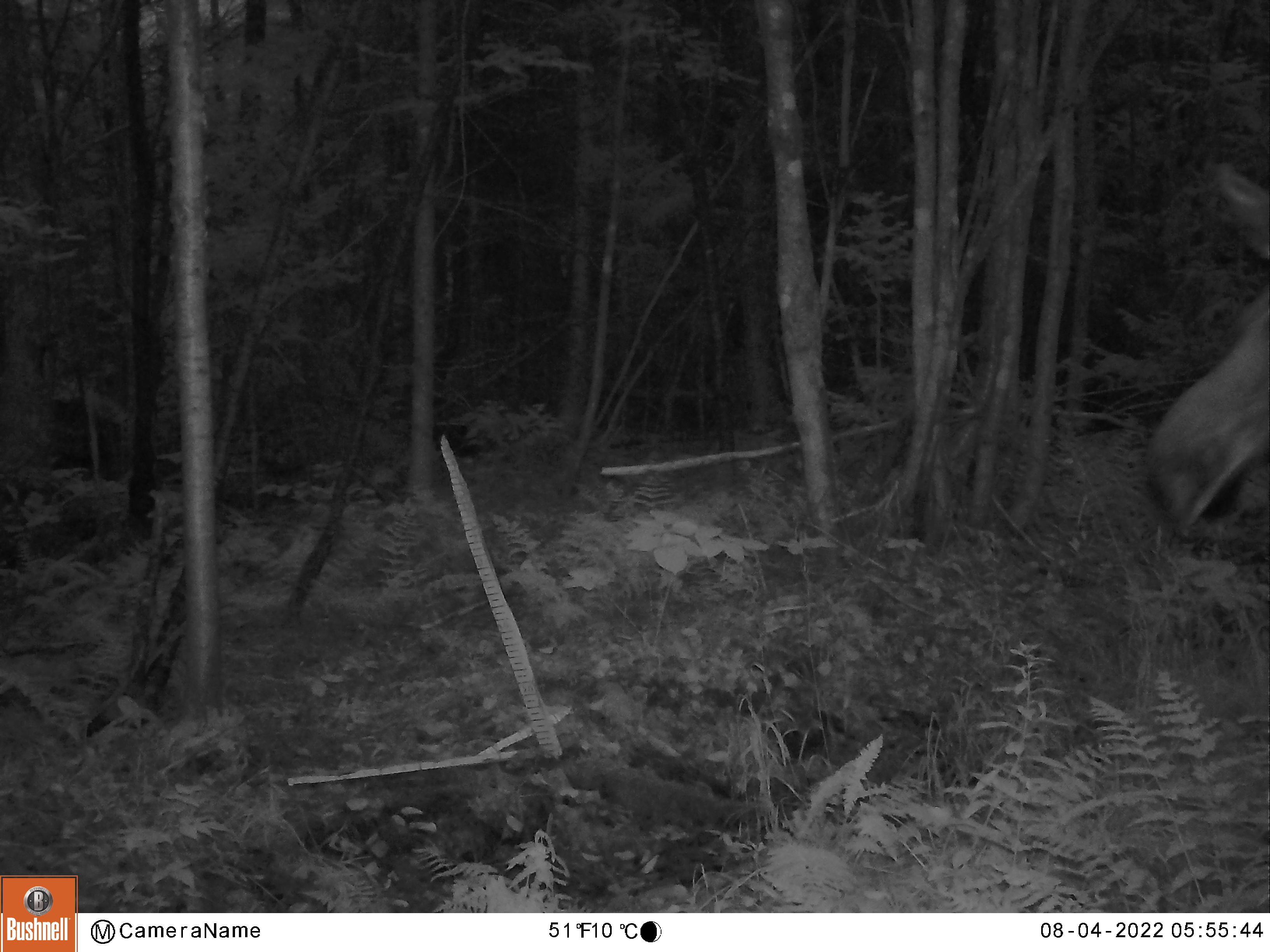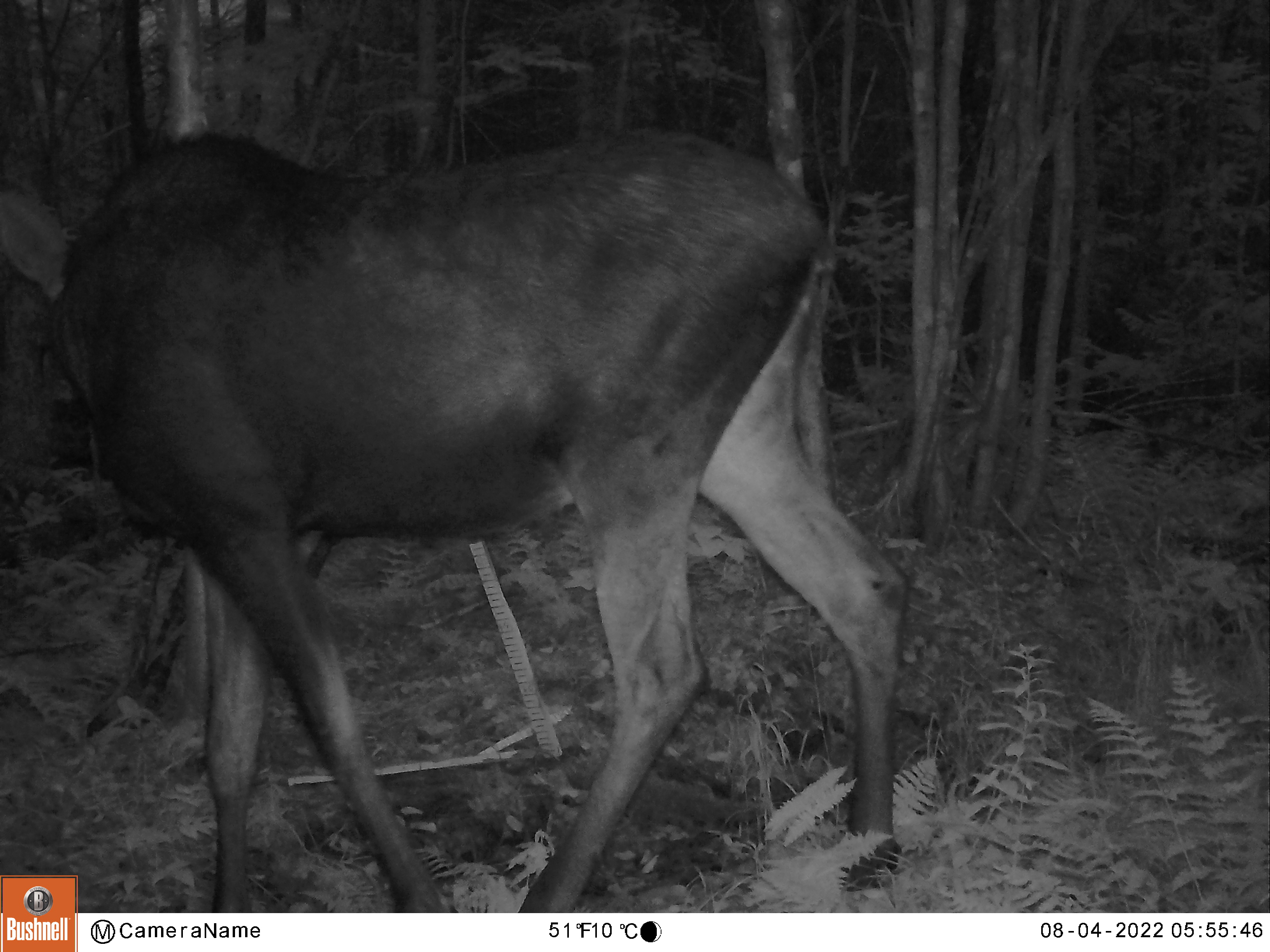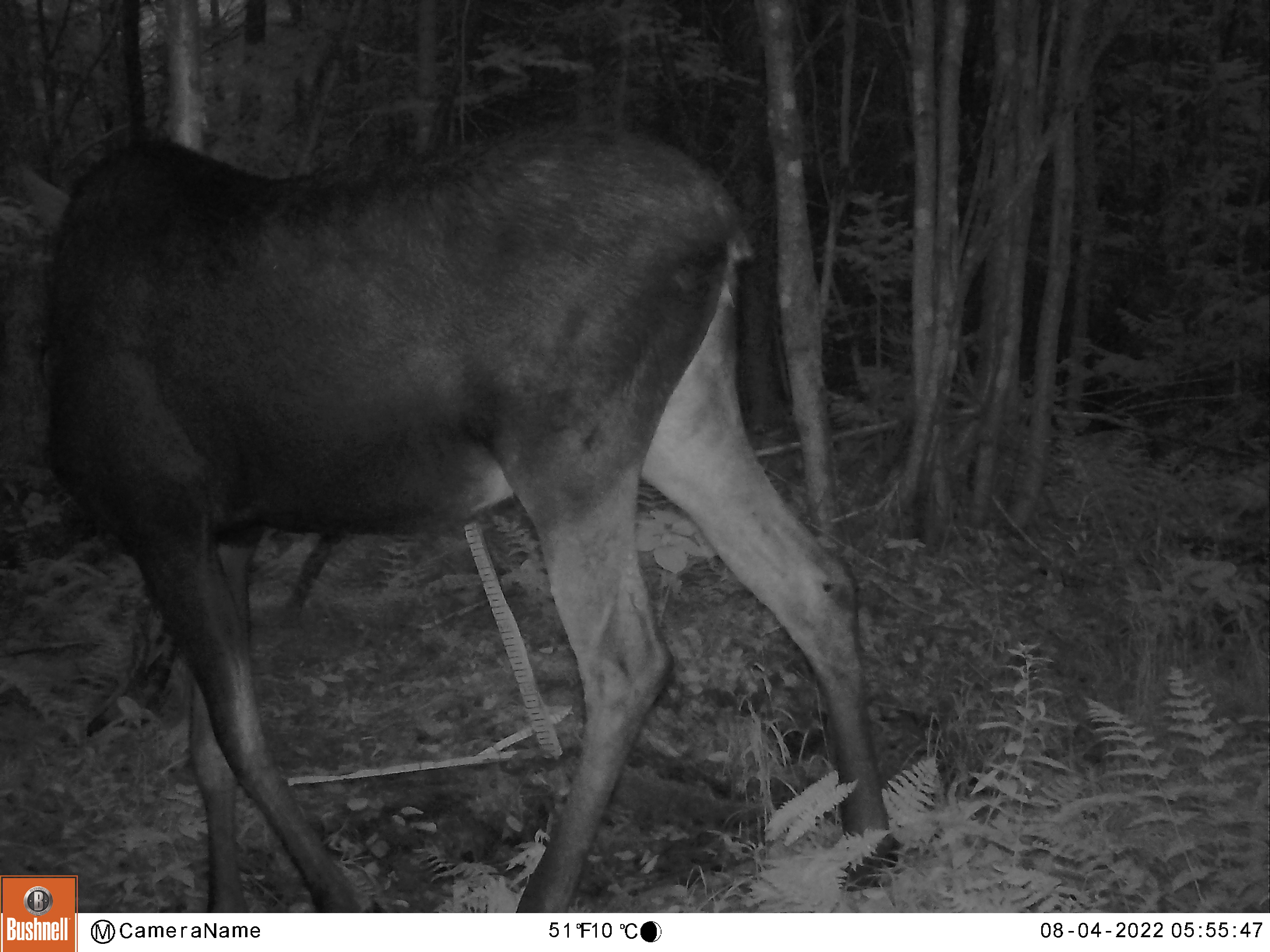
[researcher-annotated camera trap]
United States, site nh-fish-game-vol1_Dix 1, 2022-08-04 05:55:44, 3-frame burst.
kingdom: Animalia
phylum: Chordata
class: Mammalia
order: Artiodactyla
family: Cervidae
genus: Alces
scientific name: Alces alces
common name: moose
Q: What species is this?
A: Moose (Alces alces).